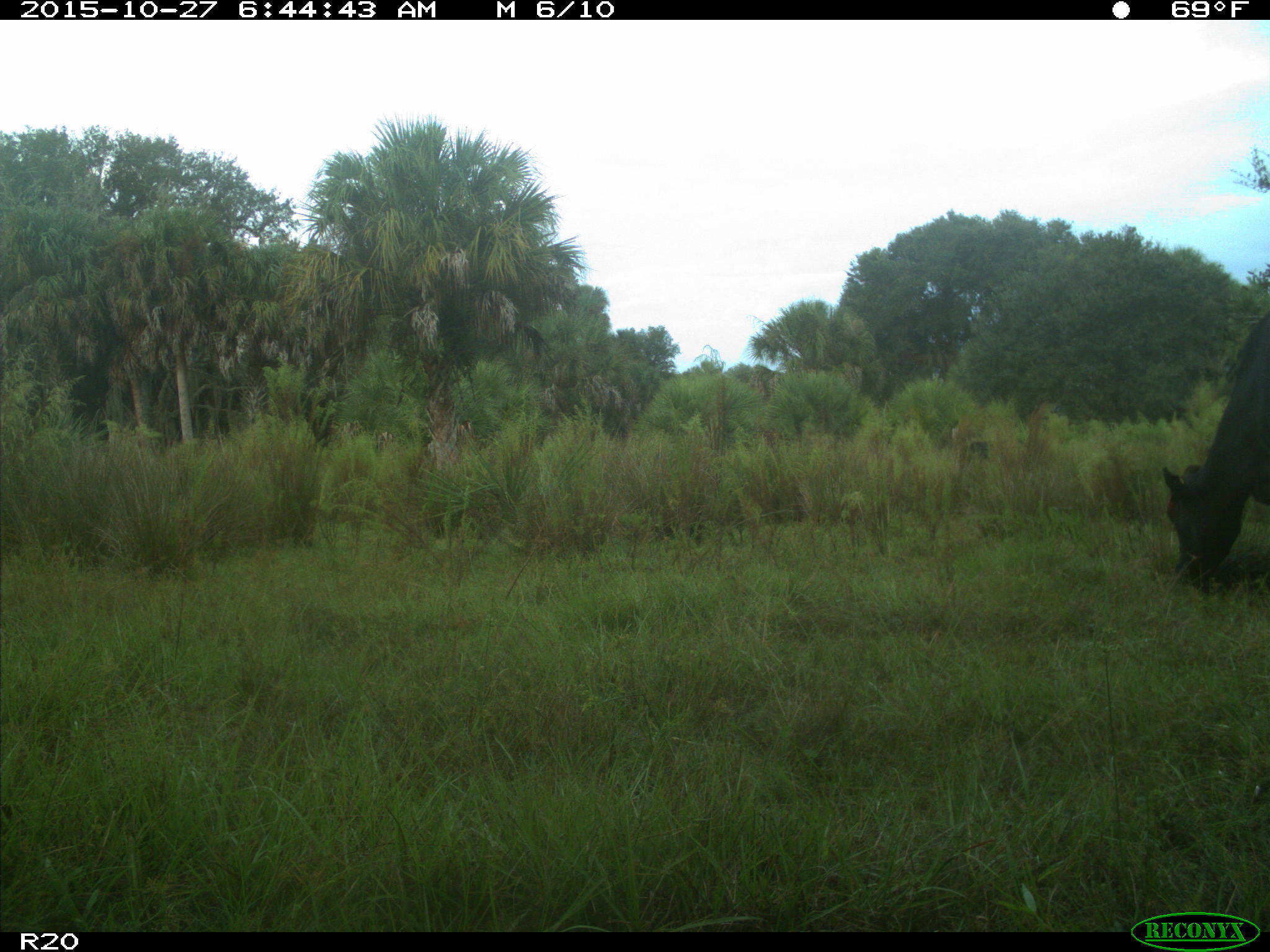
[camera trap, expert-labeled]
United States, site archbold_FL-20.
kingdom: Animalia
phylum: Chordata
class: Mammalia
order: Artiodactyla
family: Bovidae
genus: Bos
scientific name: Bos taurus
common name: domestic cow